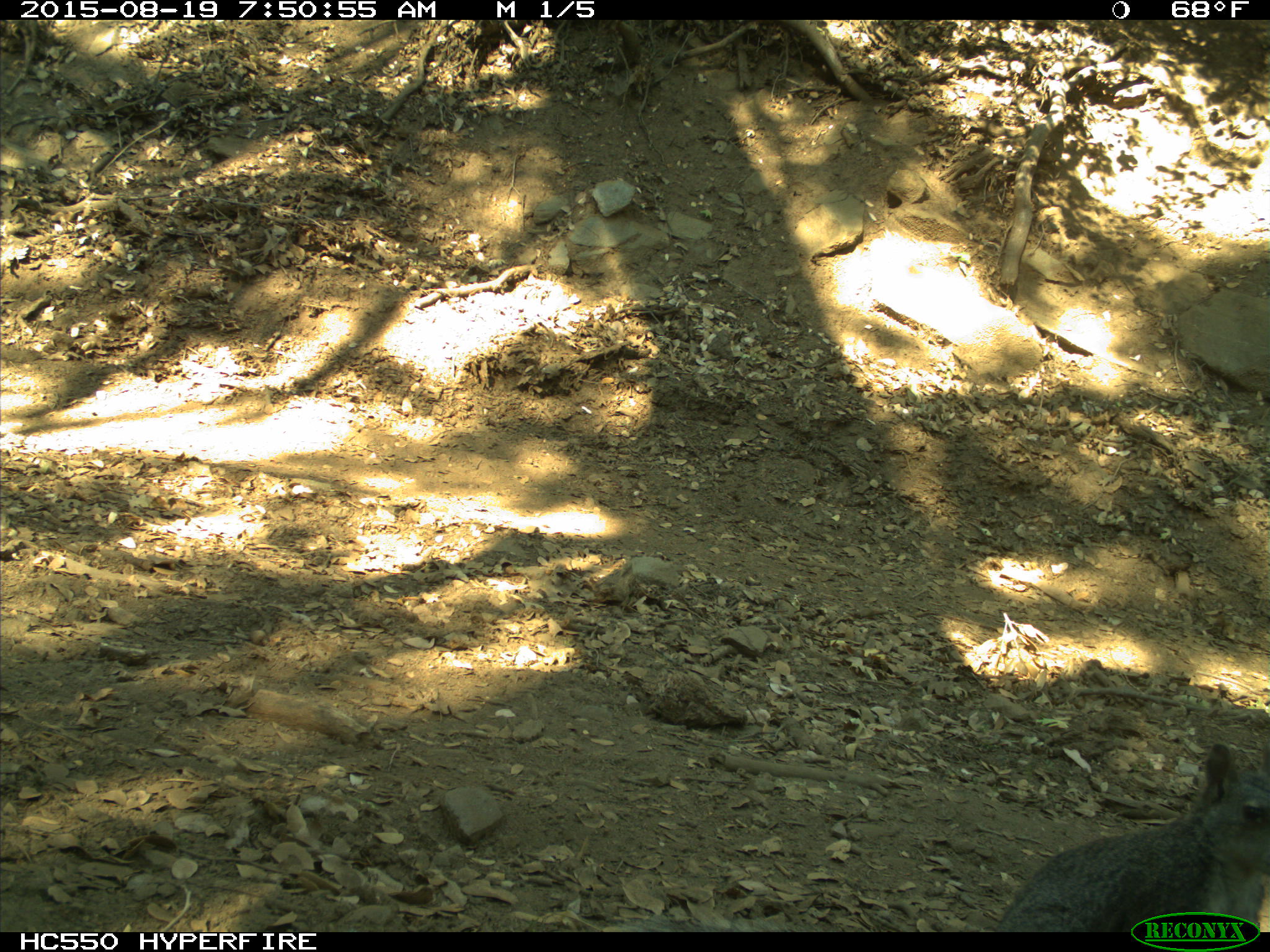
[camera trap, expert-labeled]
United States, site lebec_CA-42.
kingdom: Animalia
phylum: Chordata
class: Mammalia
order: Rodentia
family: Sciuridae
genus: Sciurus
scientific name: Sciurus carolinensis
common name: eastern gray squirrel